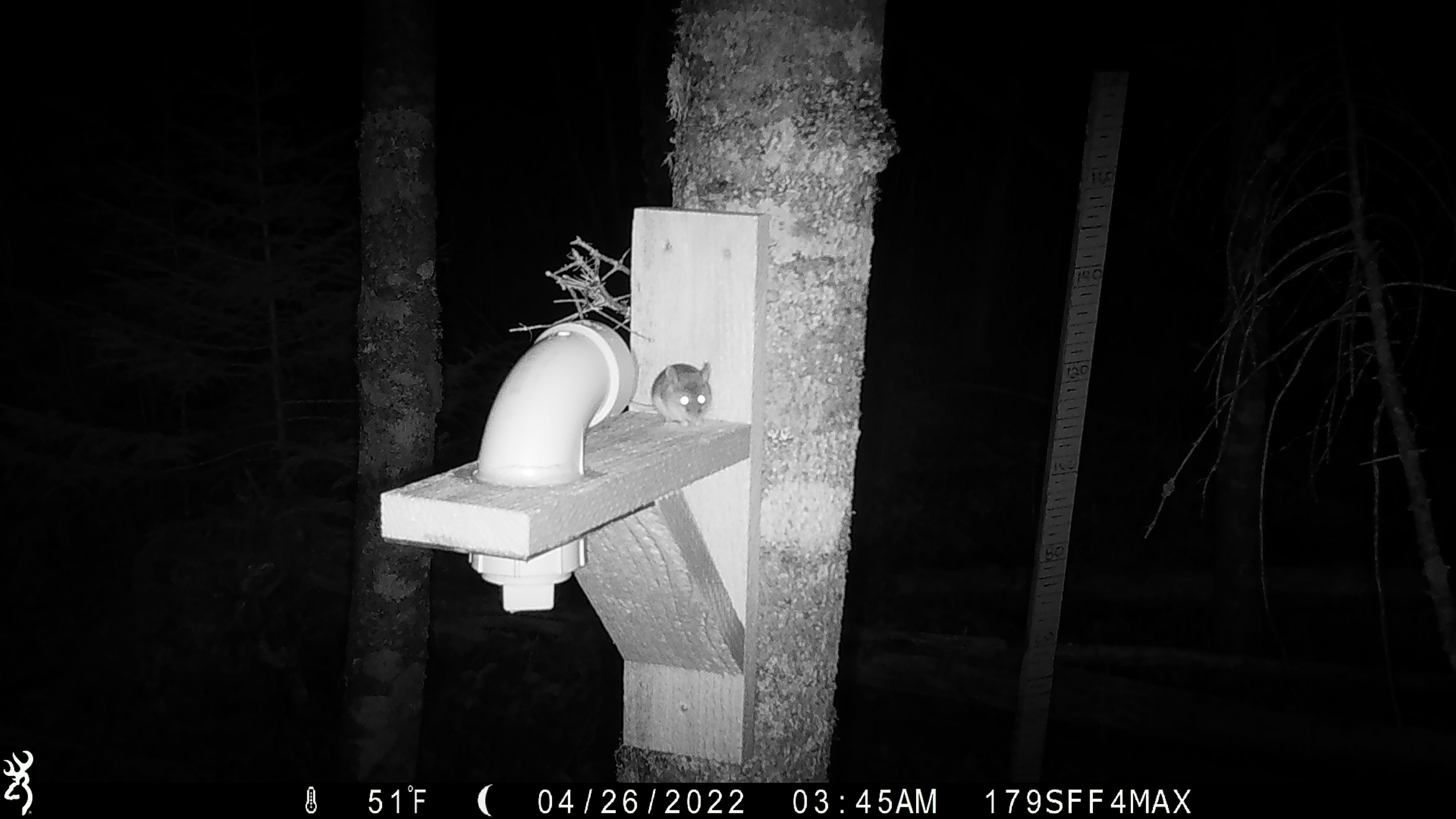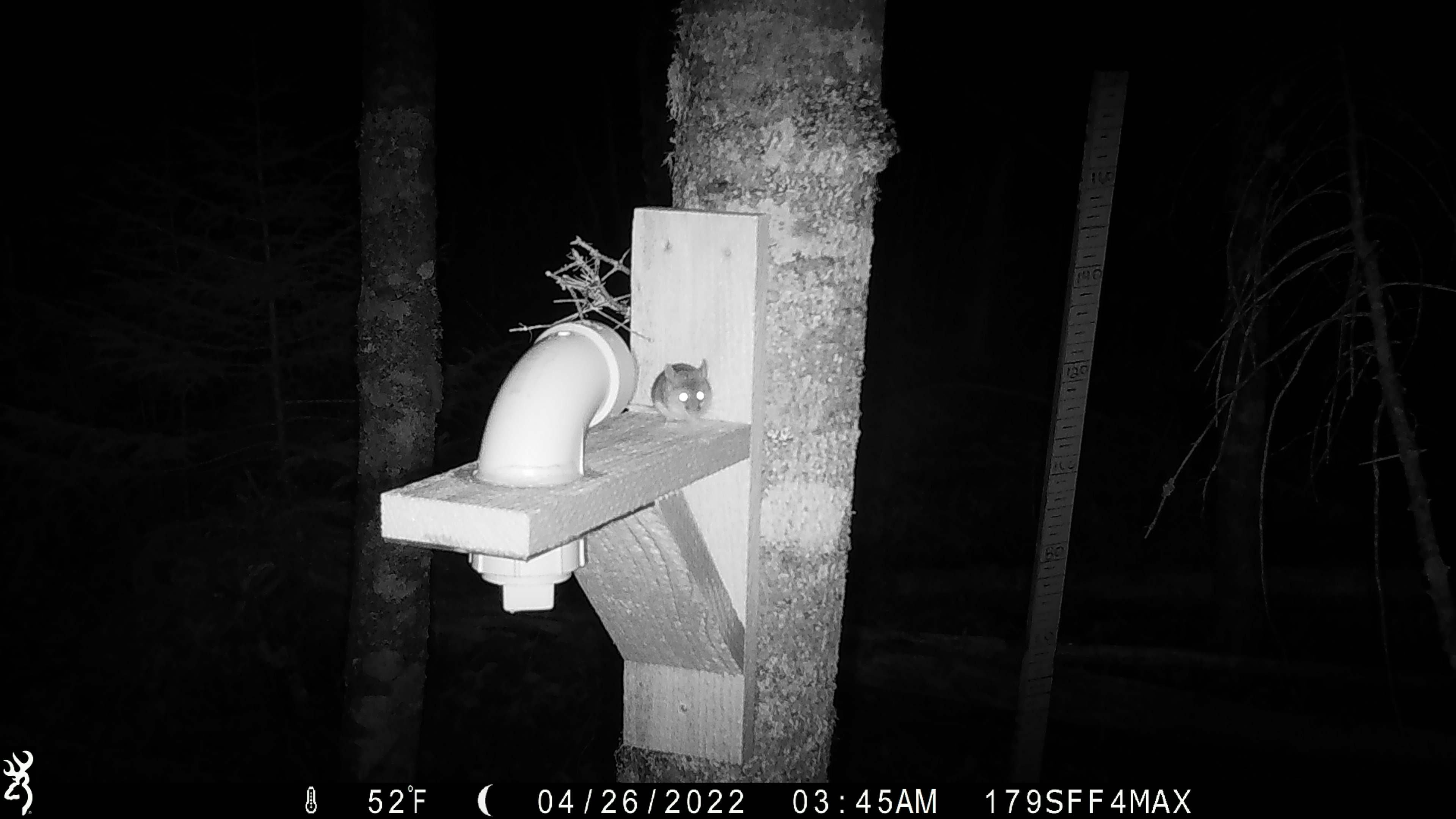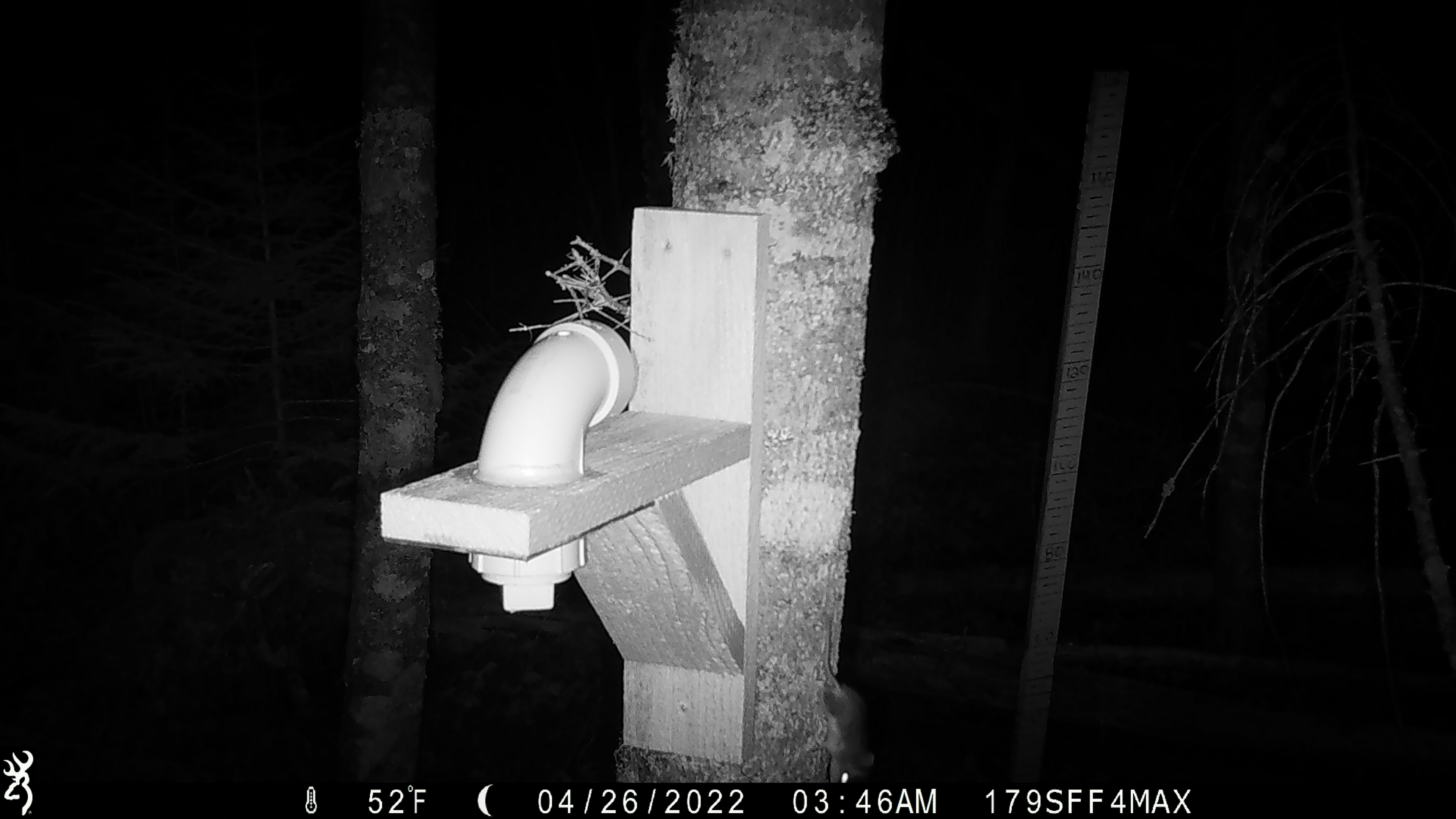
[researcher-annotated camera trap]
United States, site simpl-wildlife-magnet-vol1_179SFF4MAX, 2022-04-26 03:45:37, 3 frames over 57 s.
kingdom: Animalia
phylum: Chordata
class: Mammalia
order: Rodentia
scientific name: Rodentia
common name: mouse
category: mouse sp.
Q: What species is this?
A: Mouse sp. (mouse) (Rodentia).